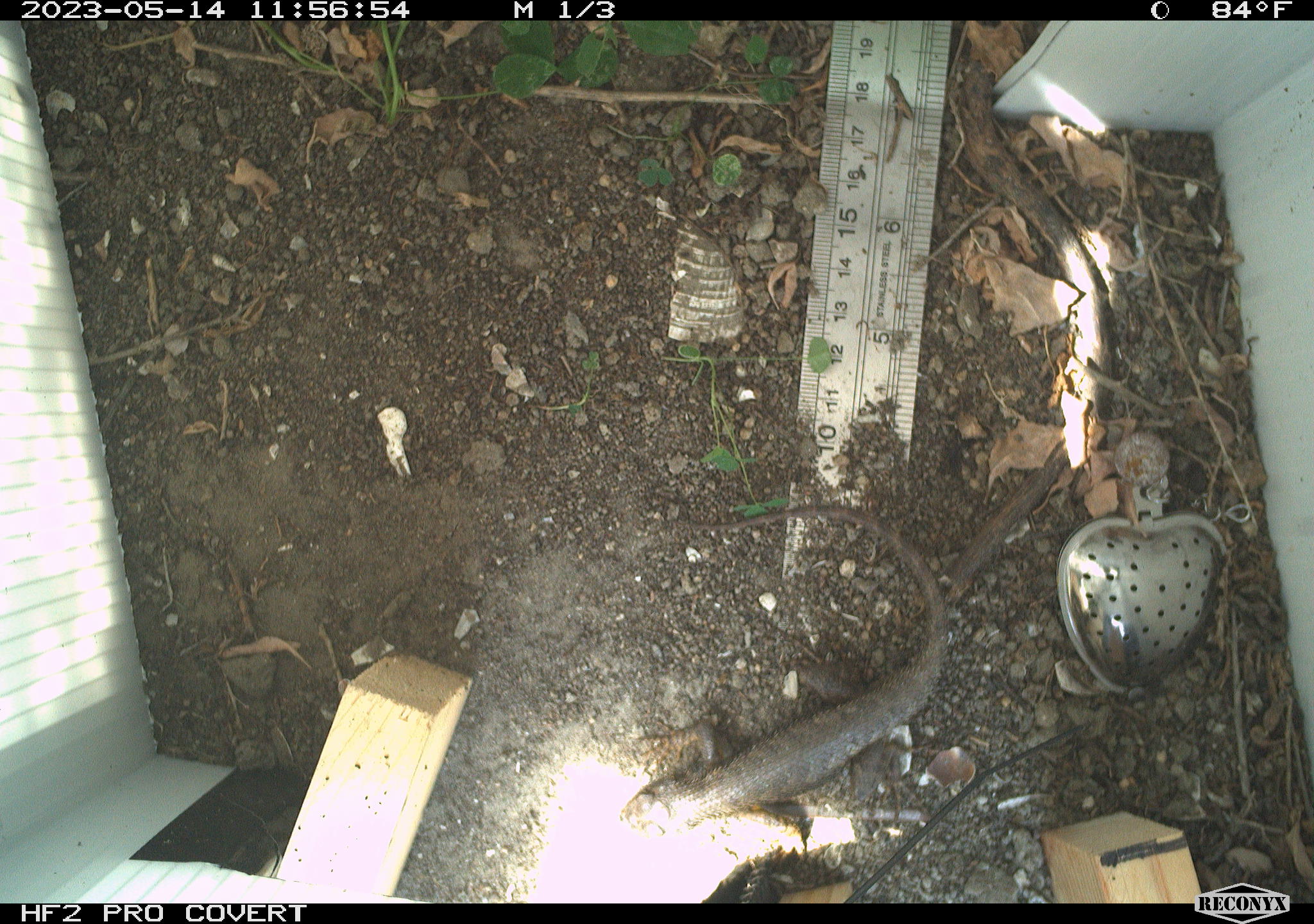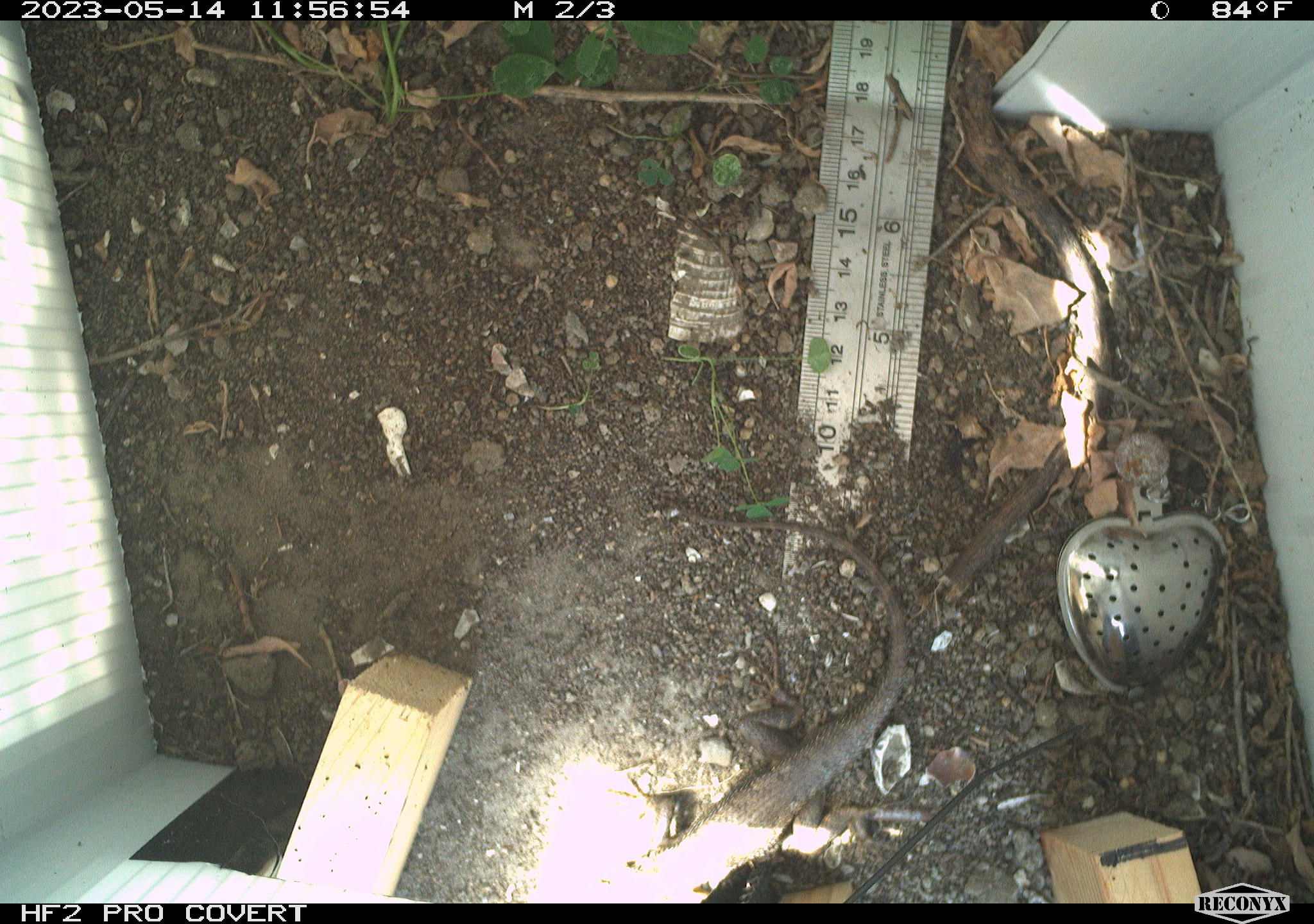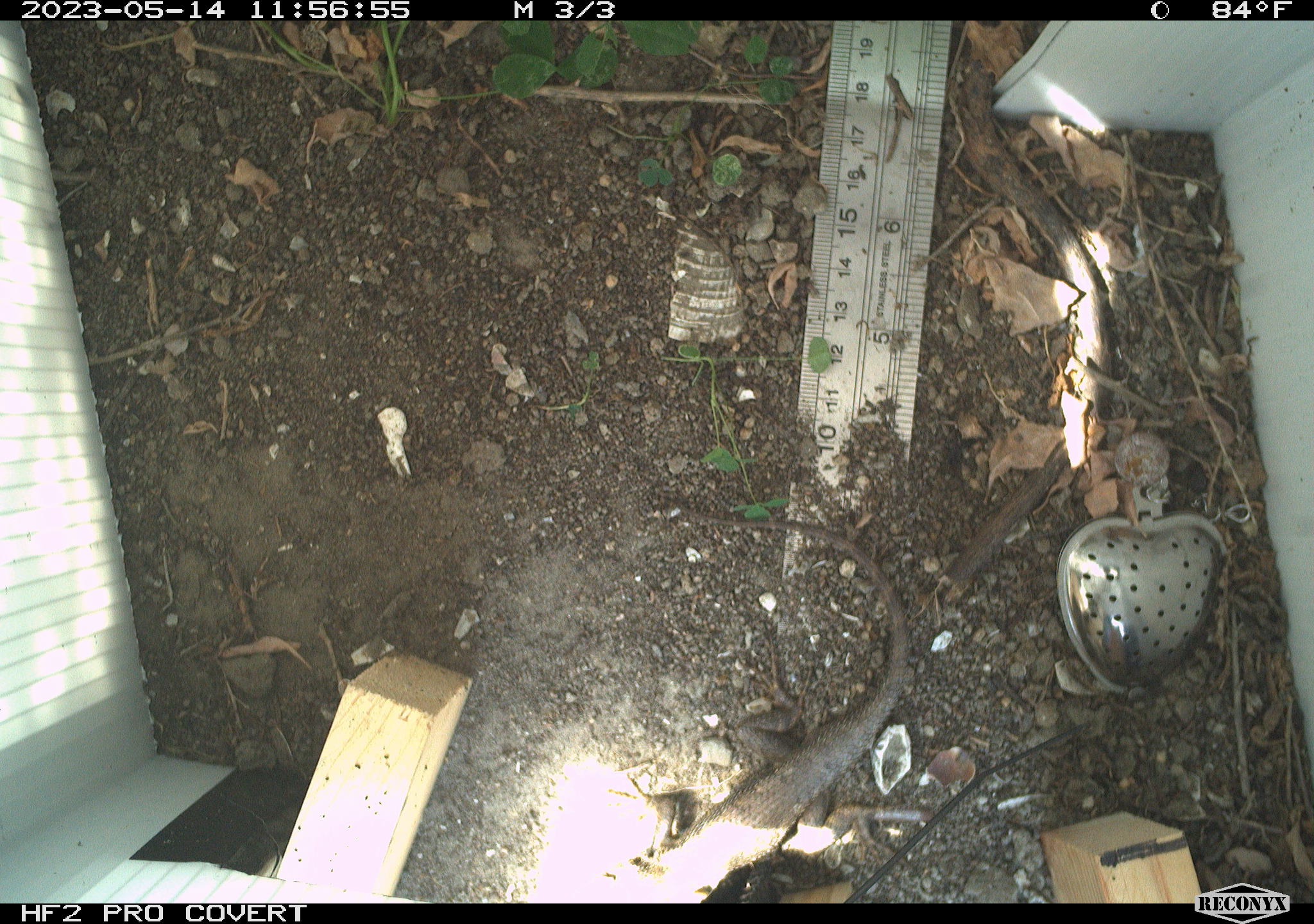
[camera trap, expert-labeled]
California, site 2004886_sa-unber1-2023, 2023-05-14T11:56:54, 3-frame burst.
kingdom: Animalia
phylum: Chordata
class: Reptilia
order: Squamata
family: Phrynosomatidae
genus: Sceloporus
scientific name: Sceloporus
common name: spiny lizards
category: sceloporus species